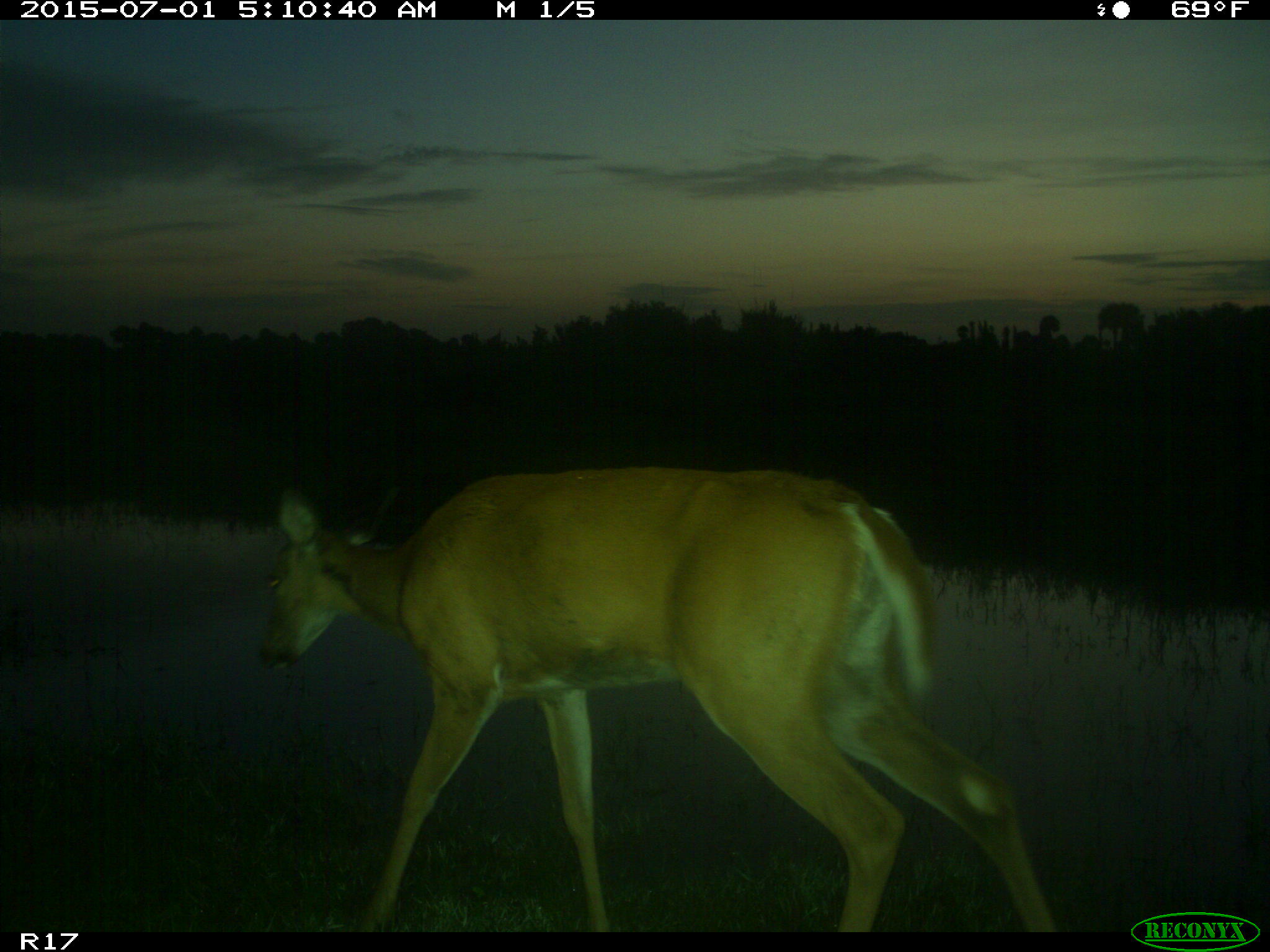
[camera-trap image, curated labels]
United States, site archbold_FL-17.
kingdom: Animalia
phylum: Chordata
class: Mammalia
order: Artiodactyla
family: Cervidae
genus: Odocoileus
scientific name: Odocoileus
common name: deer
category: unidentified deer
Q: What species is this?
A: Unidentified deer (deer) (Odocoileus).